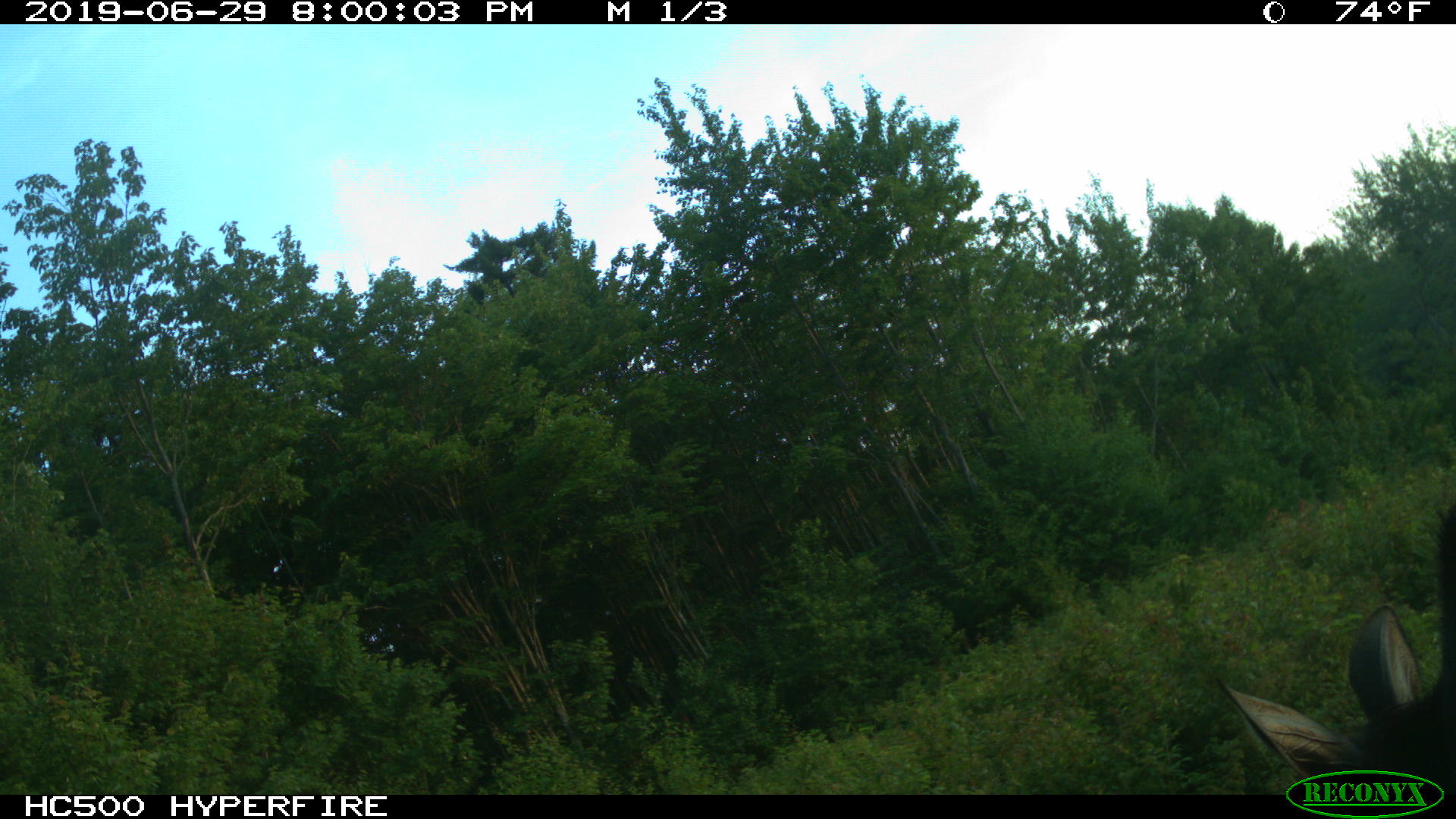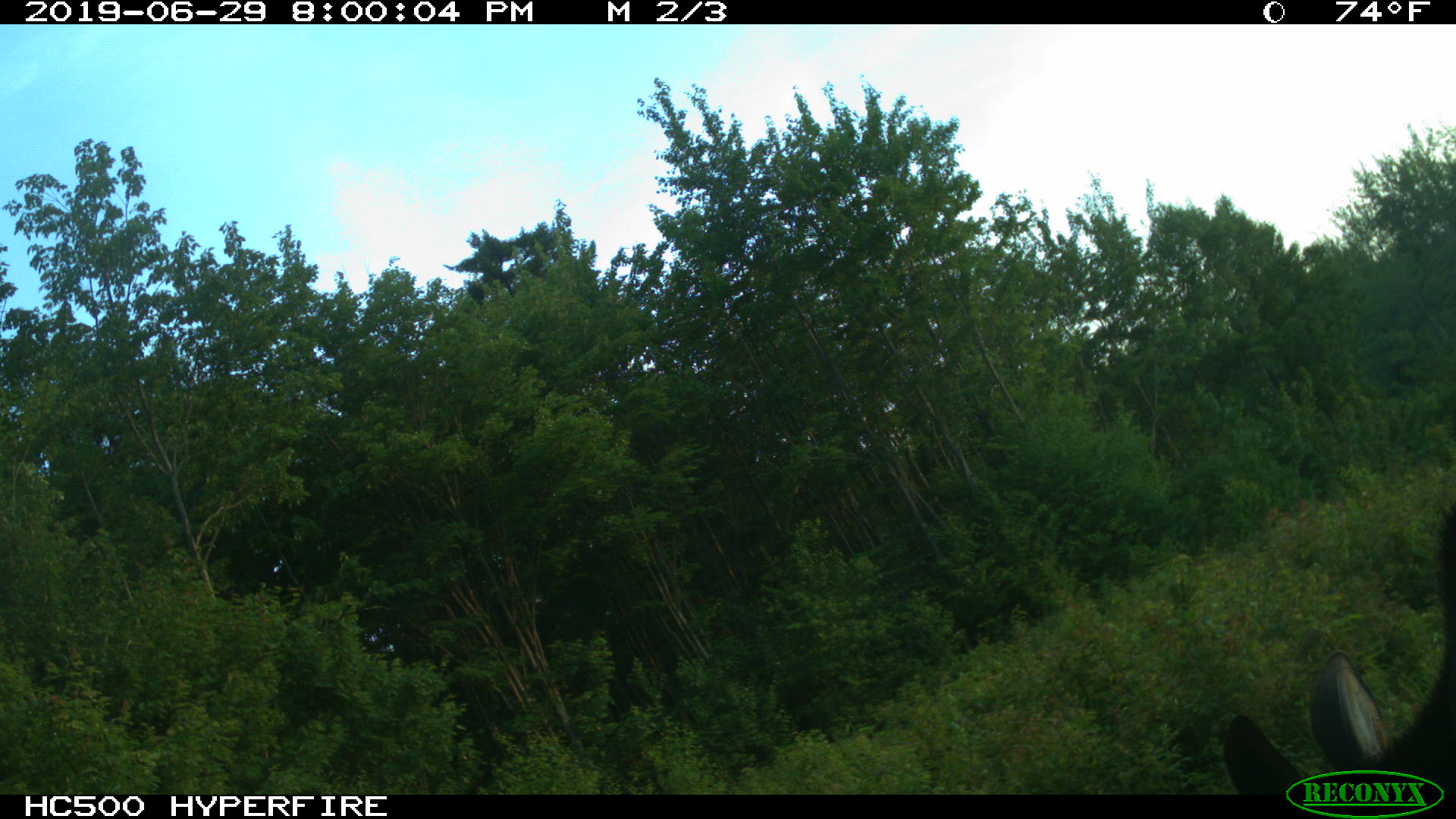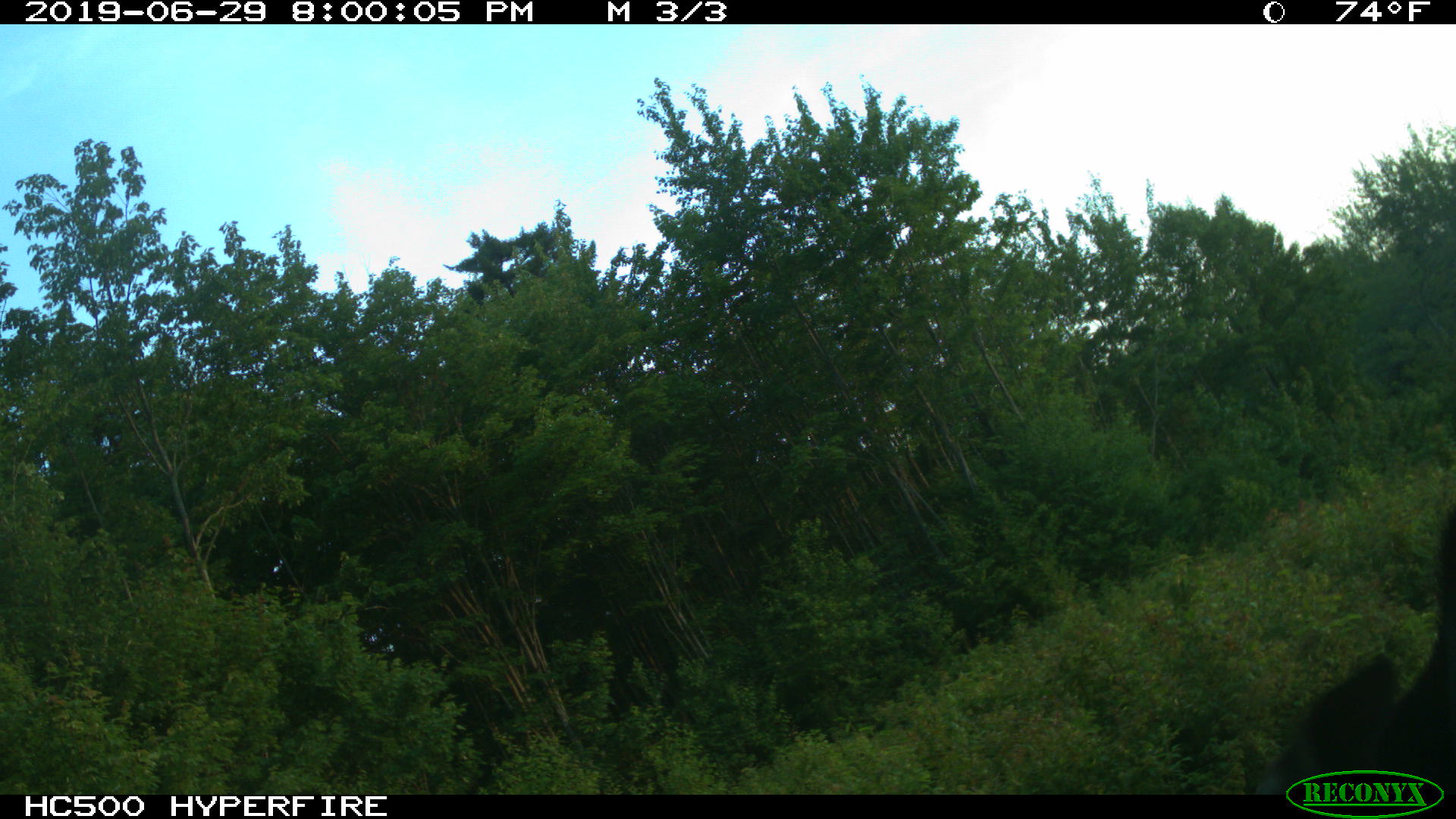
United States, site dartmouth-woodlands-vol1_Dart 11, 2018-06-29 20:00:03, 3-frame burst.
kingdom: Animalia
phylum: Chordata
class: Mammalia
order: Artiodactyla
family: Cervidae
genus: Alces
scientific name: Alces alces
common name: moose